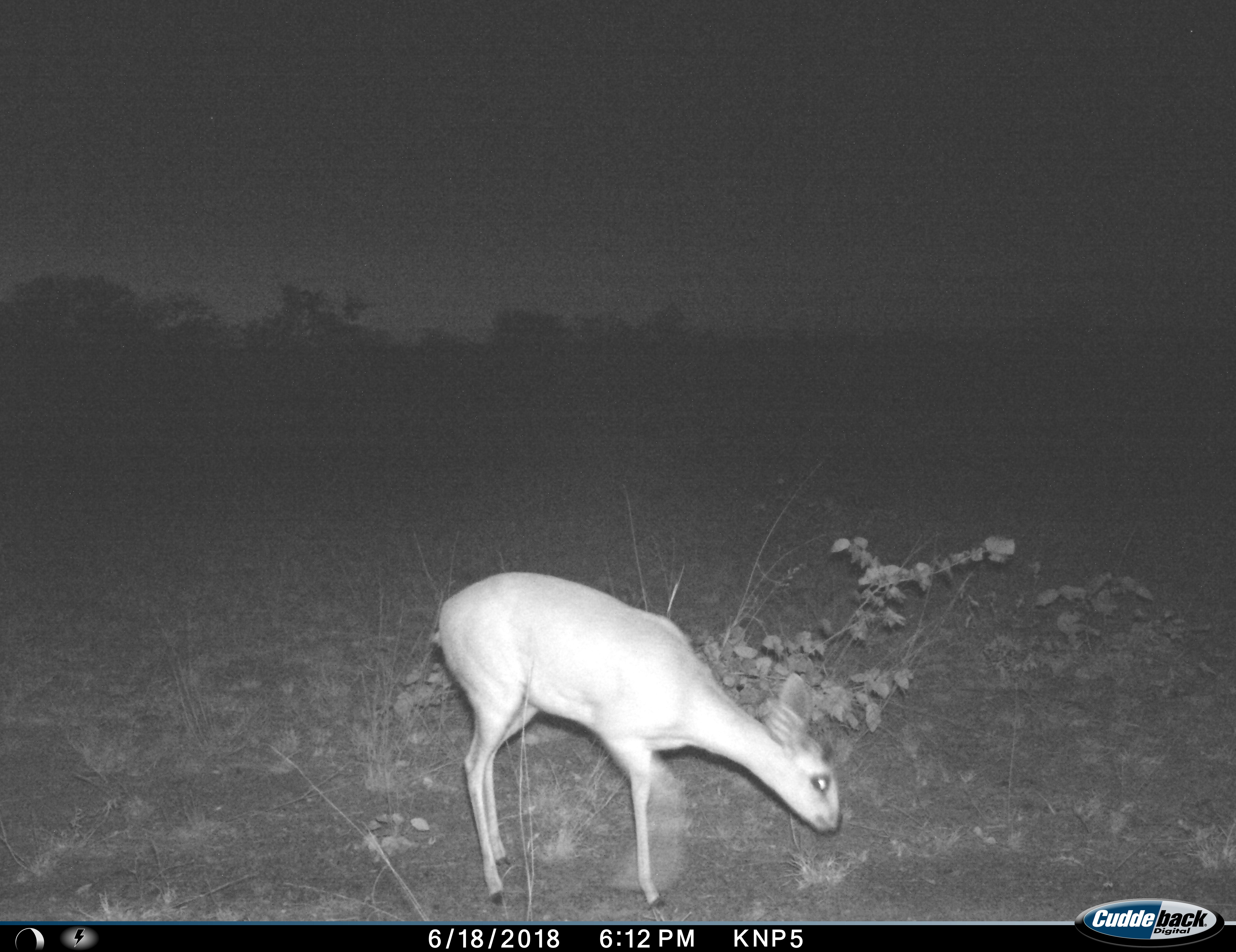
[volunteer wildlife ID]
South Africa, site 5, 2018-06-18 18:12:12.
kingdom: Animalia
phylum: Chordata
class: Mammalia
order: Artiodactyla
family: Bovidae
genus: Madoqua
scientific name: Madoqua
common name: dikdik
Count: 1.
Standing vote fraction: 22%.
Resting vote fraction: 0%.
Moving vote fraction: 33%.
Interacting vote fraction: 0%.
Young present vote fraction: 0%.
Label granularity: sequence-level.